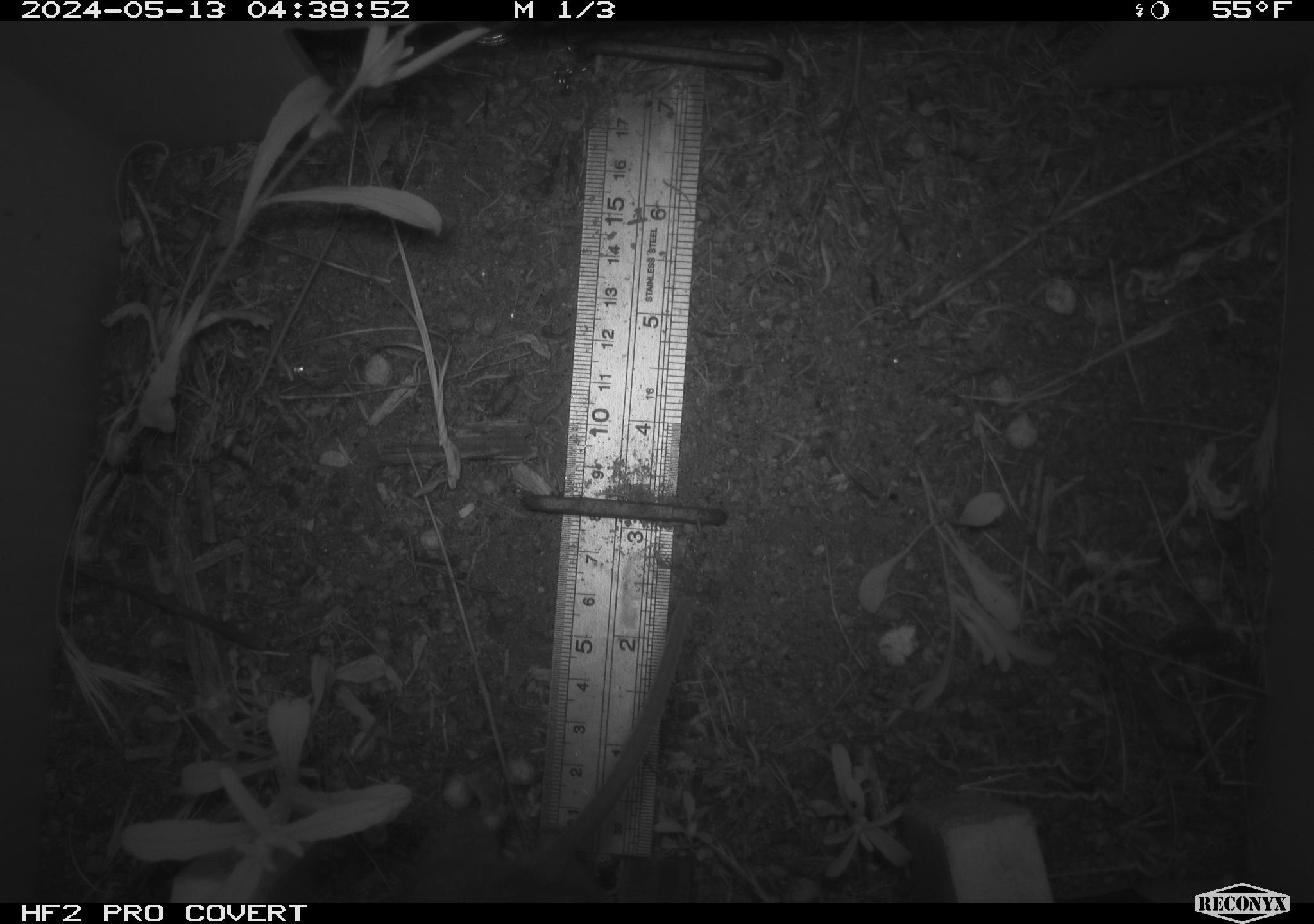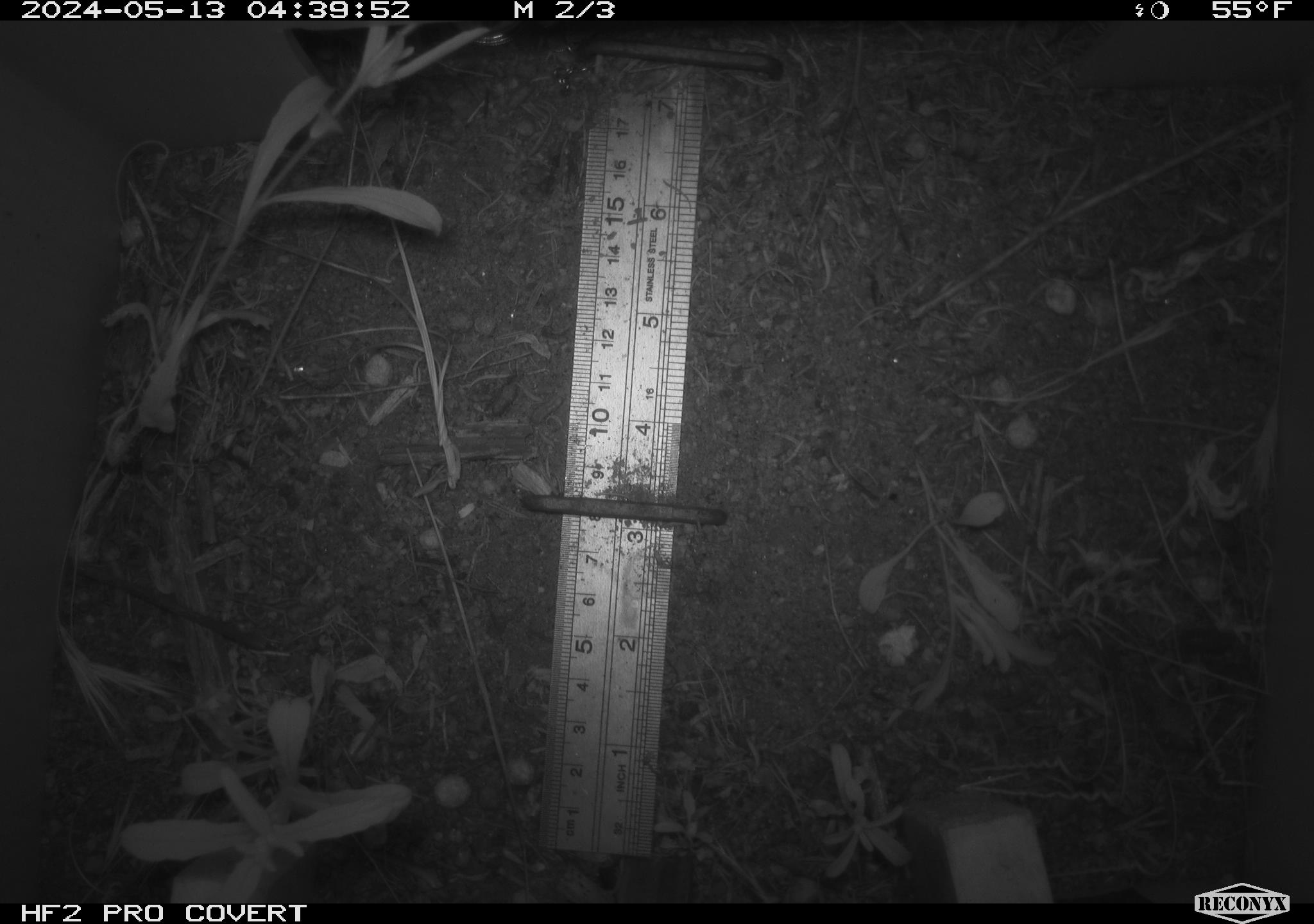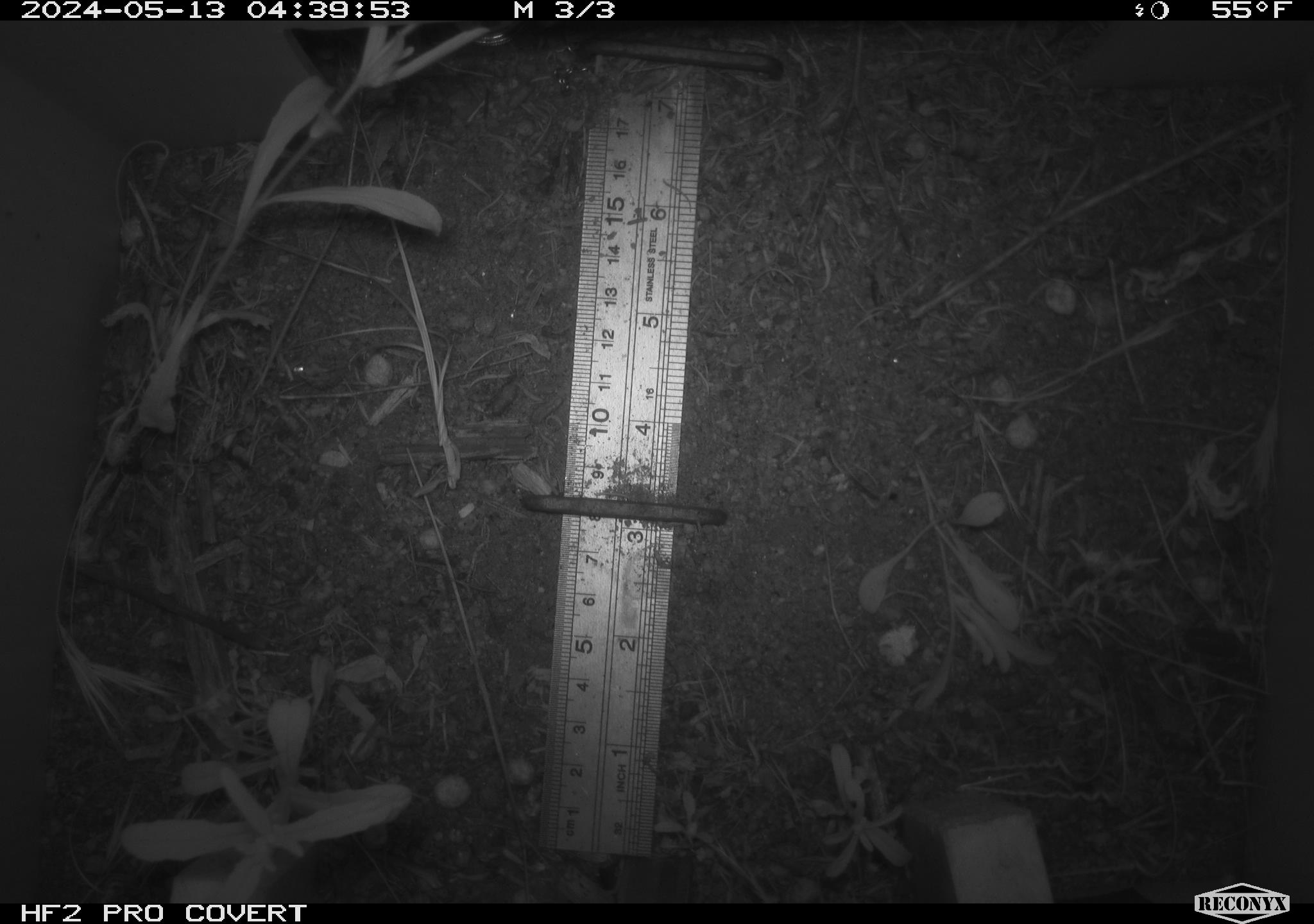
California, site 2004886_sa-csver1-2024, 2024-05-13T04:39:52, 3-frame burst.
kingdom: Animalia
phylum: Chordata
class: Mammalia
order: Rodentia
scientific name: Rodentia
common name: rodent